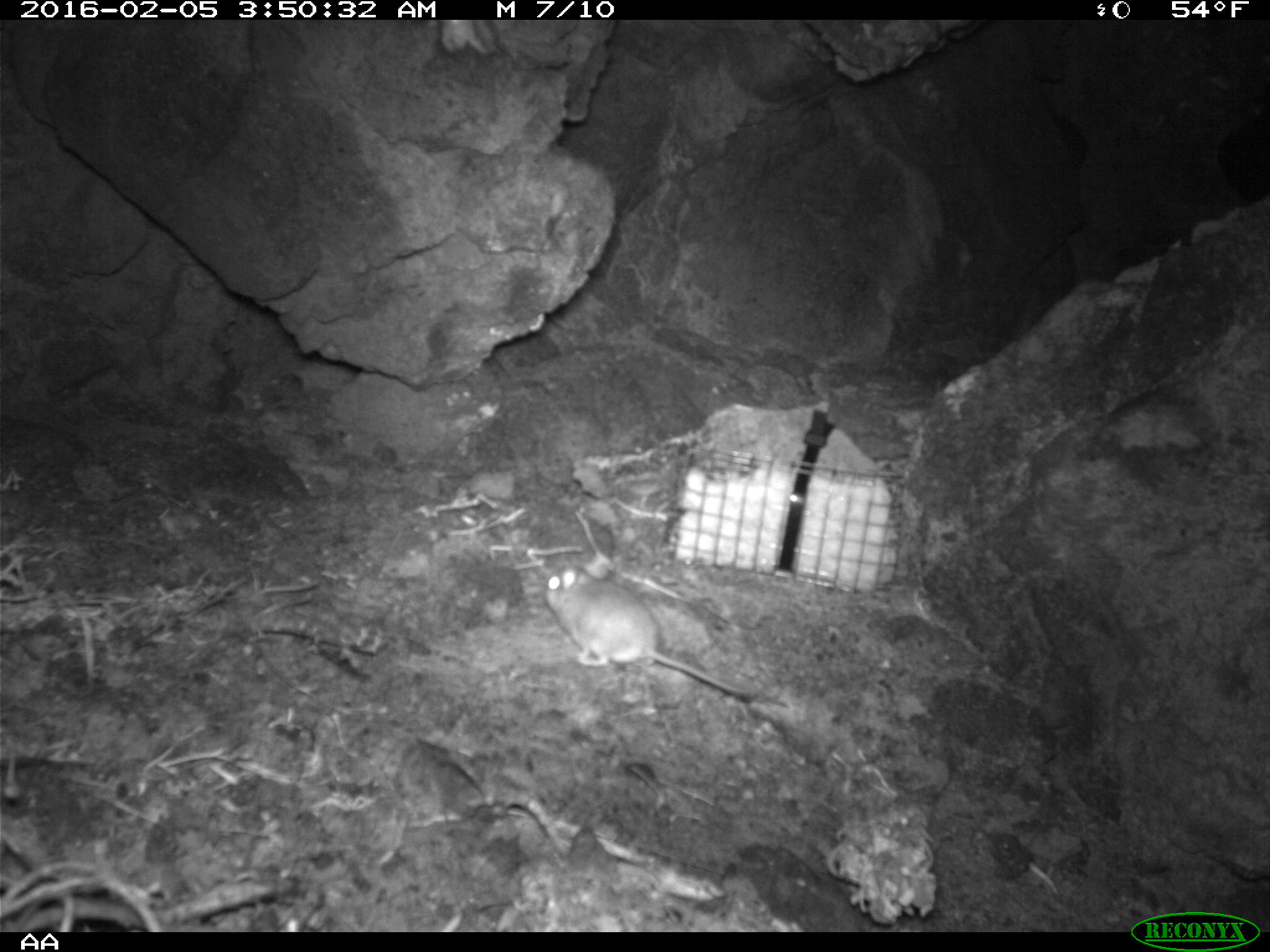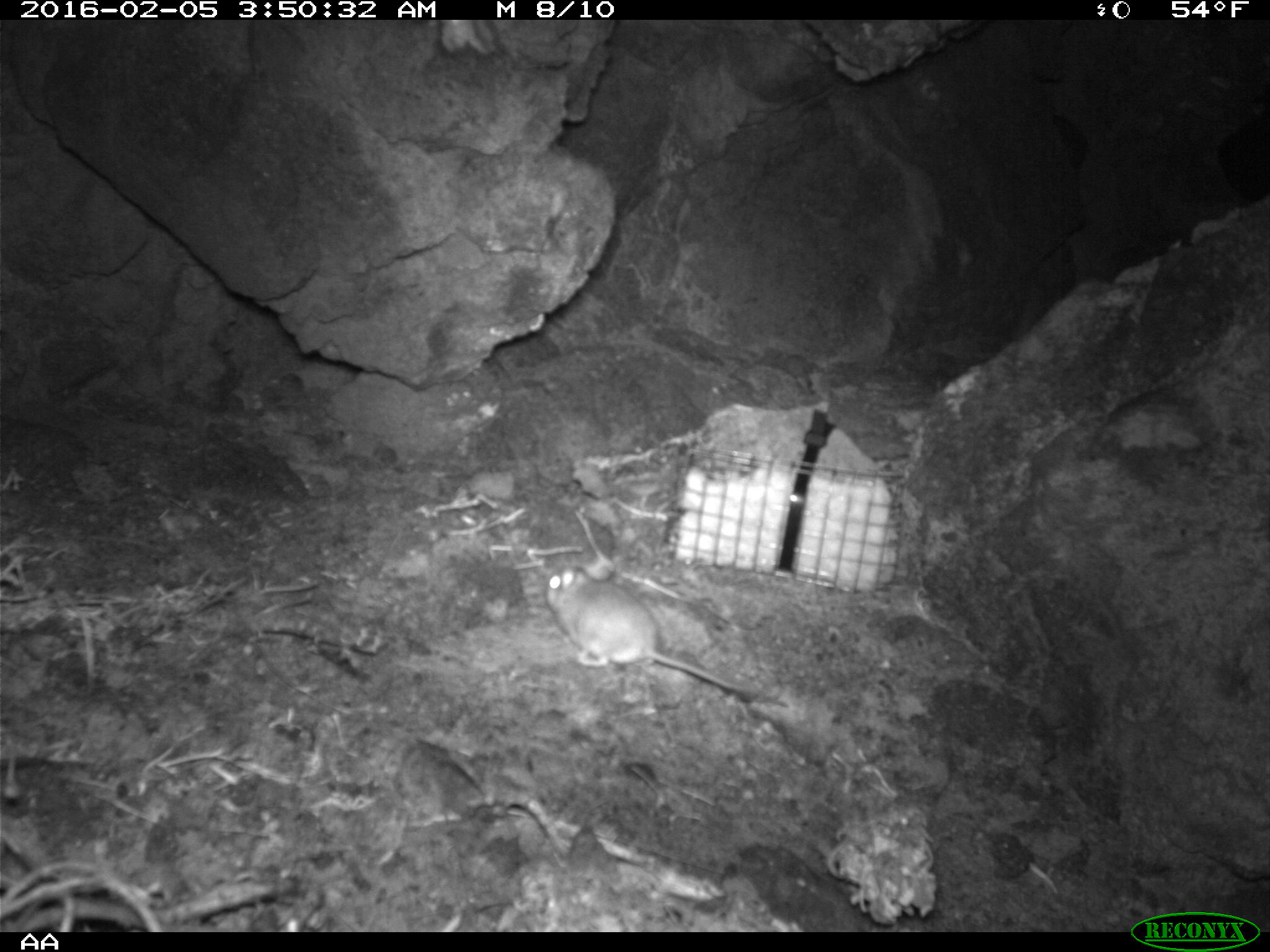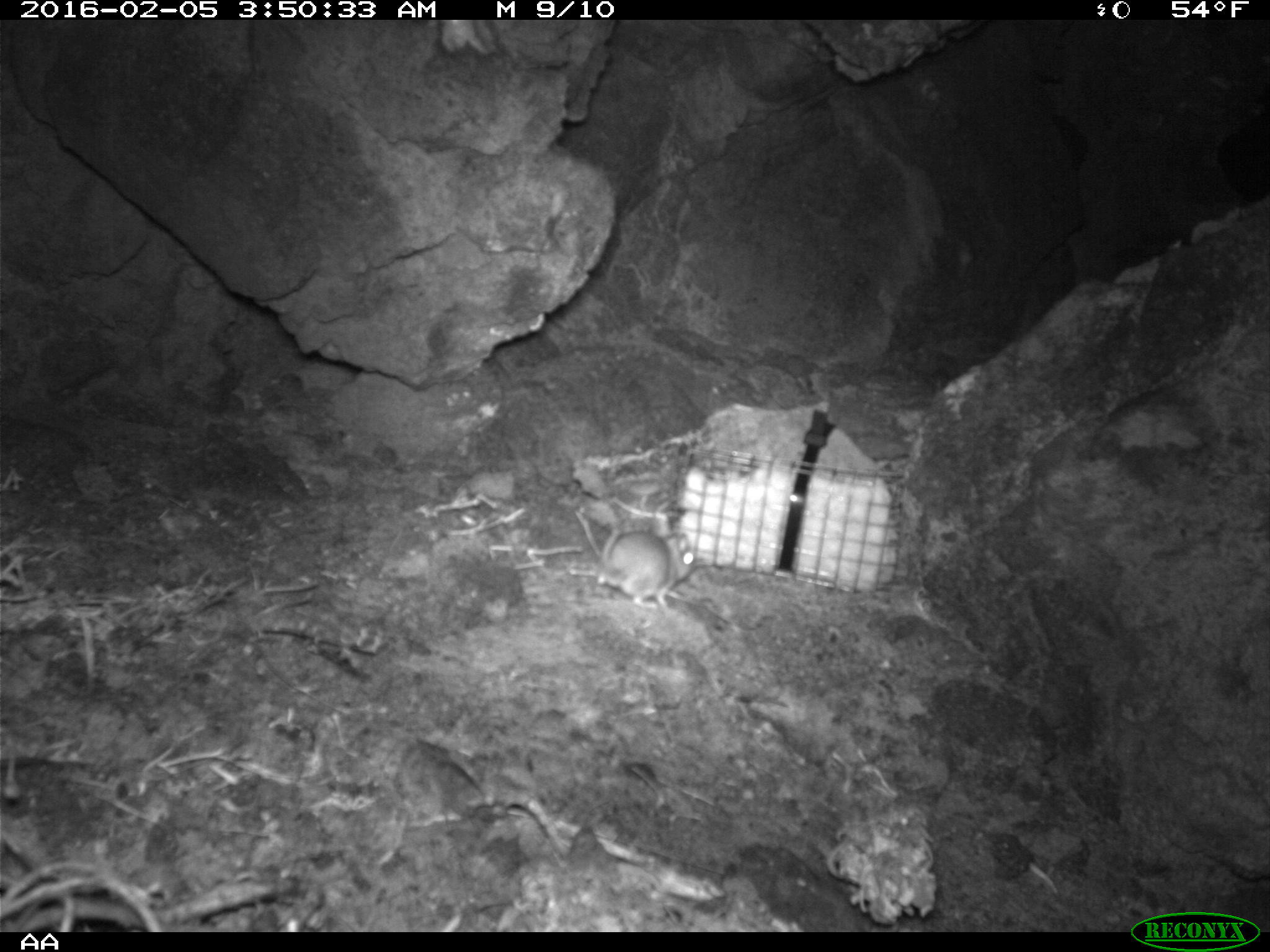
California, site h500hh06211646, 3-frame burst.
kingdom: Animalia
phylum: Chordata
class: Mammalia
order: Rodentia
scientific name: Rodentia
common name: rodent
Rodent (Rodentia).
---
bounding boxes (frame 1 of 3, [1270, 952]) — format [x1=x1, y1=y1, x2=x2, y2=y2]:
rodent: [x1=543, y1=562, x2=761, y2=702]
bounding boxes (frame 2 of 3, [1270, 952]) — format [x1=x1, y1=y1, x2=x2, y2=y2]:
rodent: [x1=544, y1=558, x2=749, y2=693]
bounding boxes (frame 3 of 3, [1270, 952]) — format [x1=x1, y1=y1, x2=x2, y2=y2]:
rodent: [x1=596, y1=511, x2=695, y2=612]